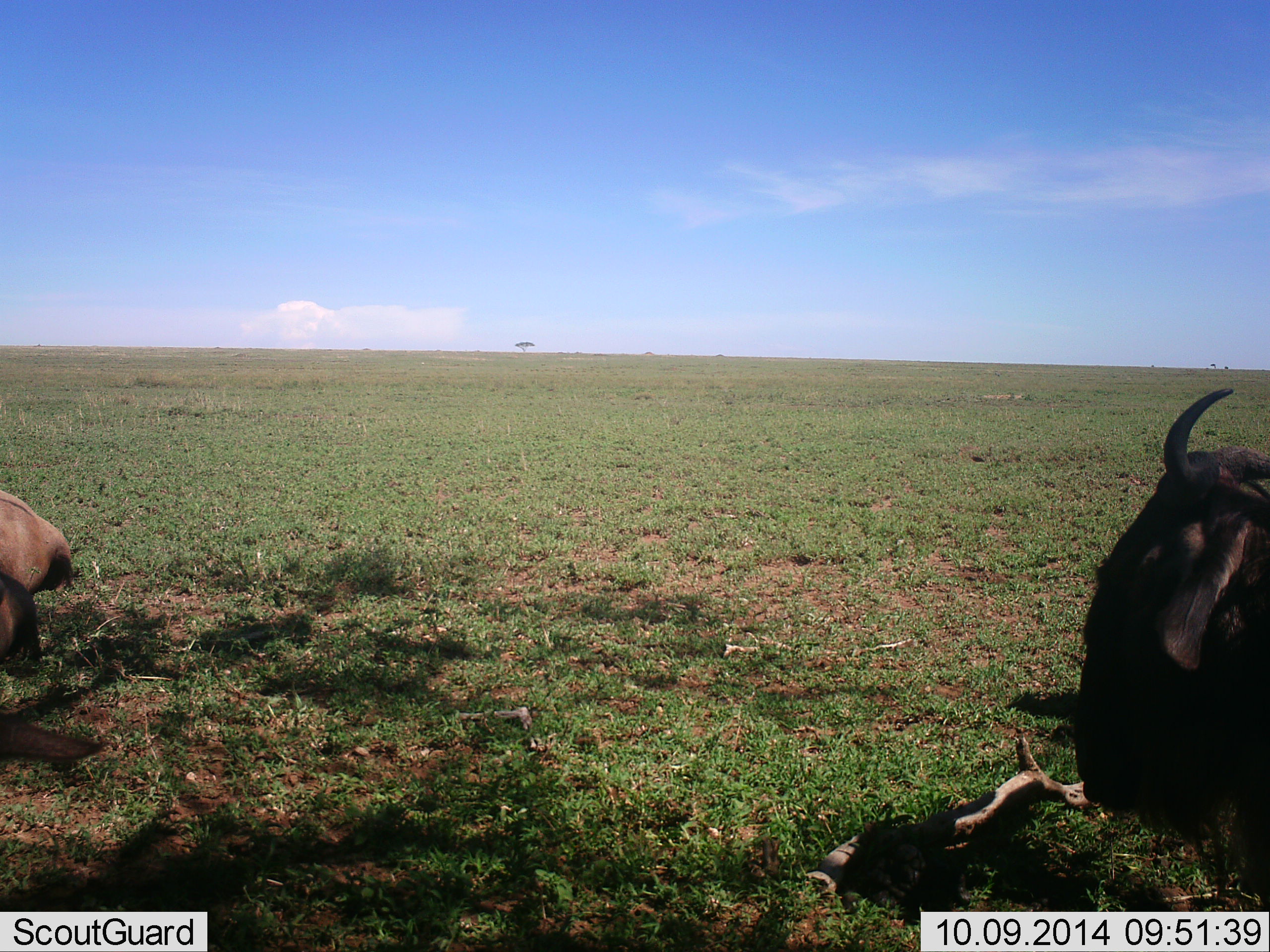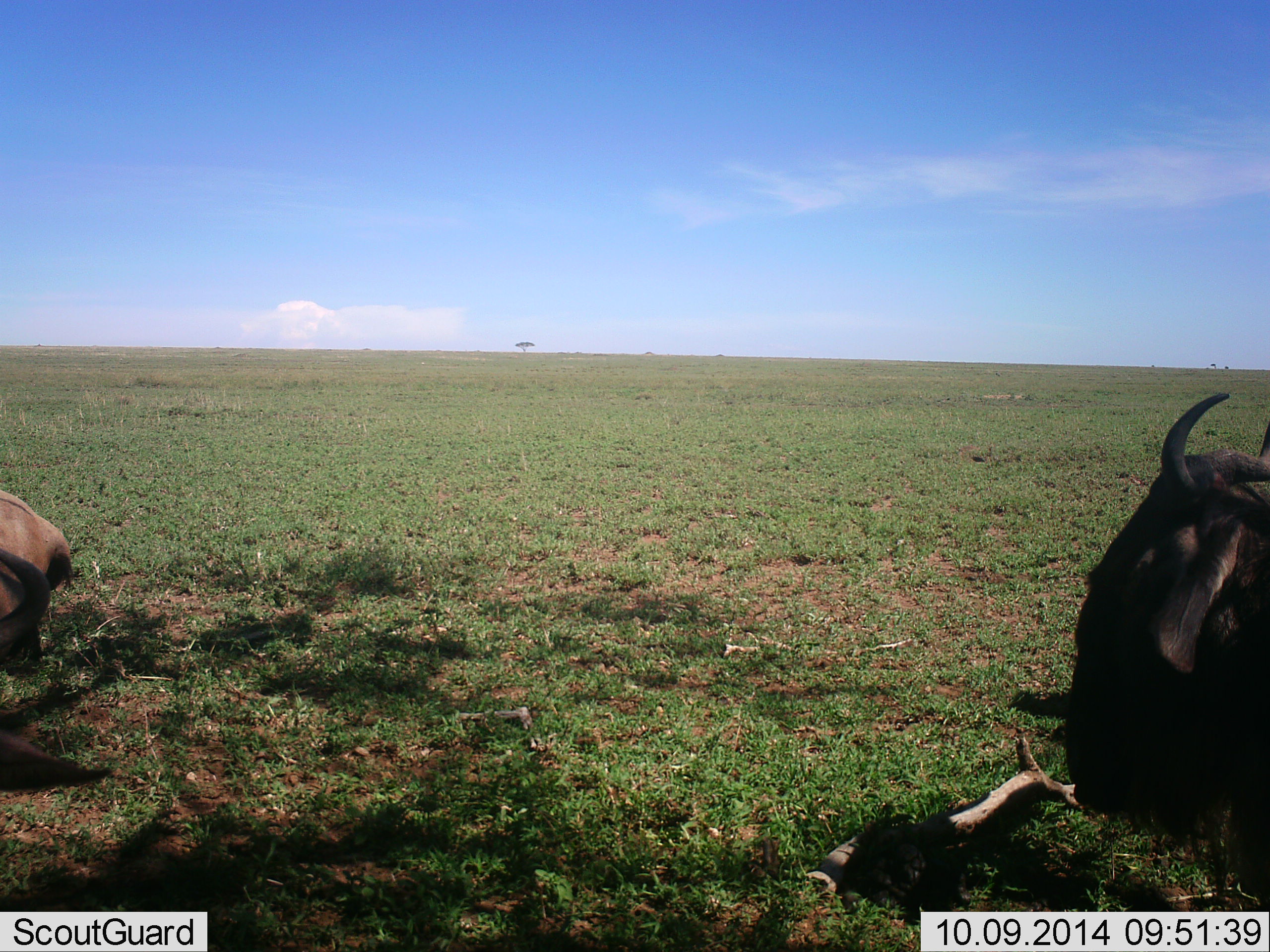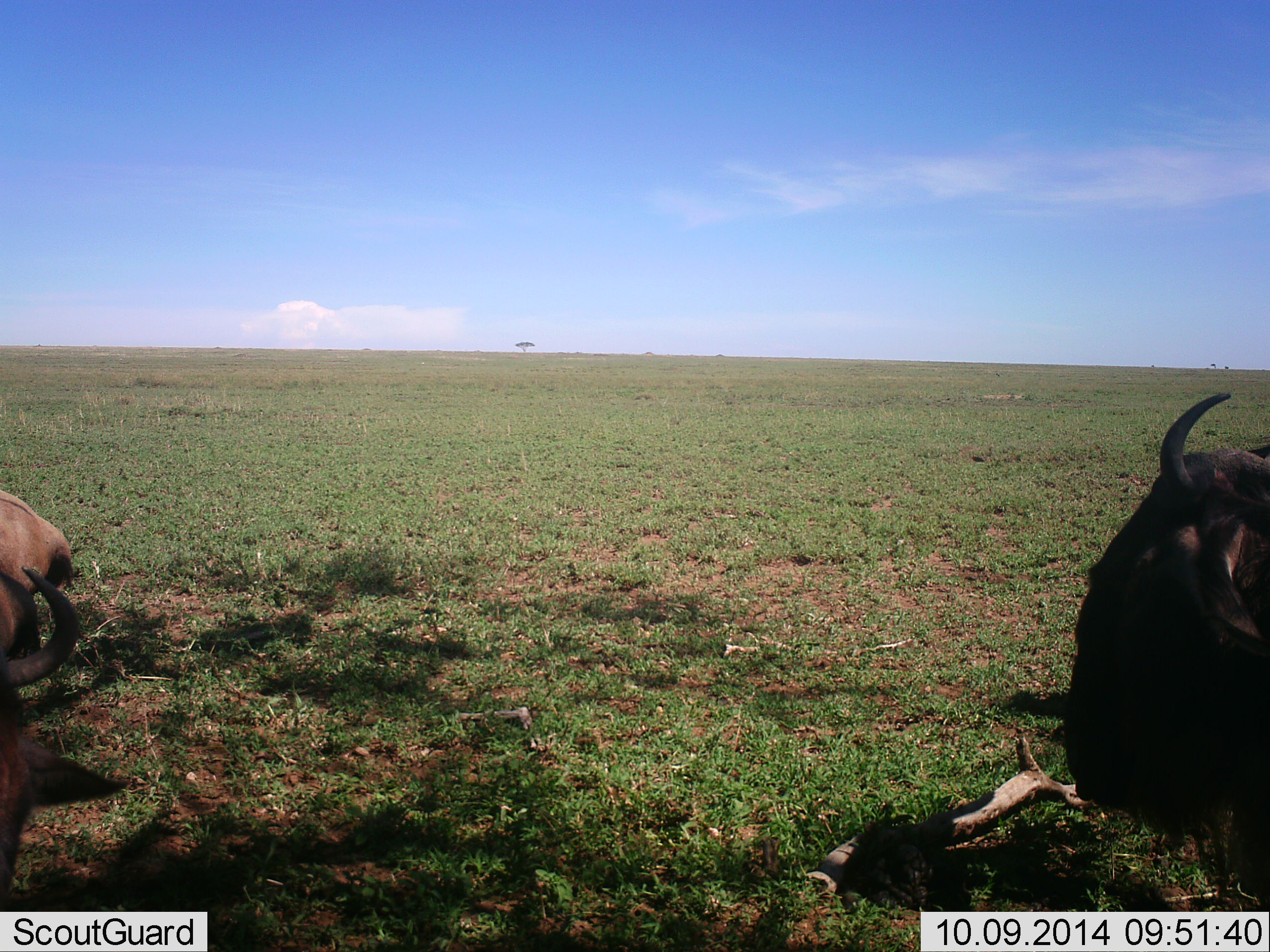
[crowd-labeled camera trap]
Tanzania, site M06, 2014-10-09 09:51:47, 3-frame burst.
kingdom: Animalia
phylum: Chordata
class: Mammalia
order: Artiodactyla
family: Bovidae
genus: Connochaetes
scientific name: Connochaetes taurinus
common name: blue wildebeest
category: wildebeest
Wildebeest (blue wildebeest) (Connochaetes taurinus), count 2. Behavior (volunteer vote fractions): standing 30%, resting 70%, moving 0%, interacting 0%. Young present (vote fraction): 0%. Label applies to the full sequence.